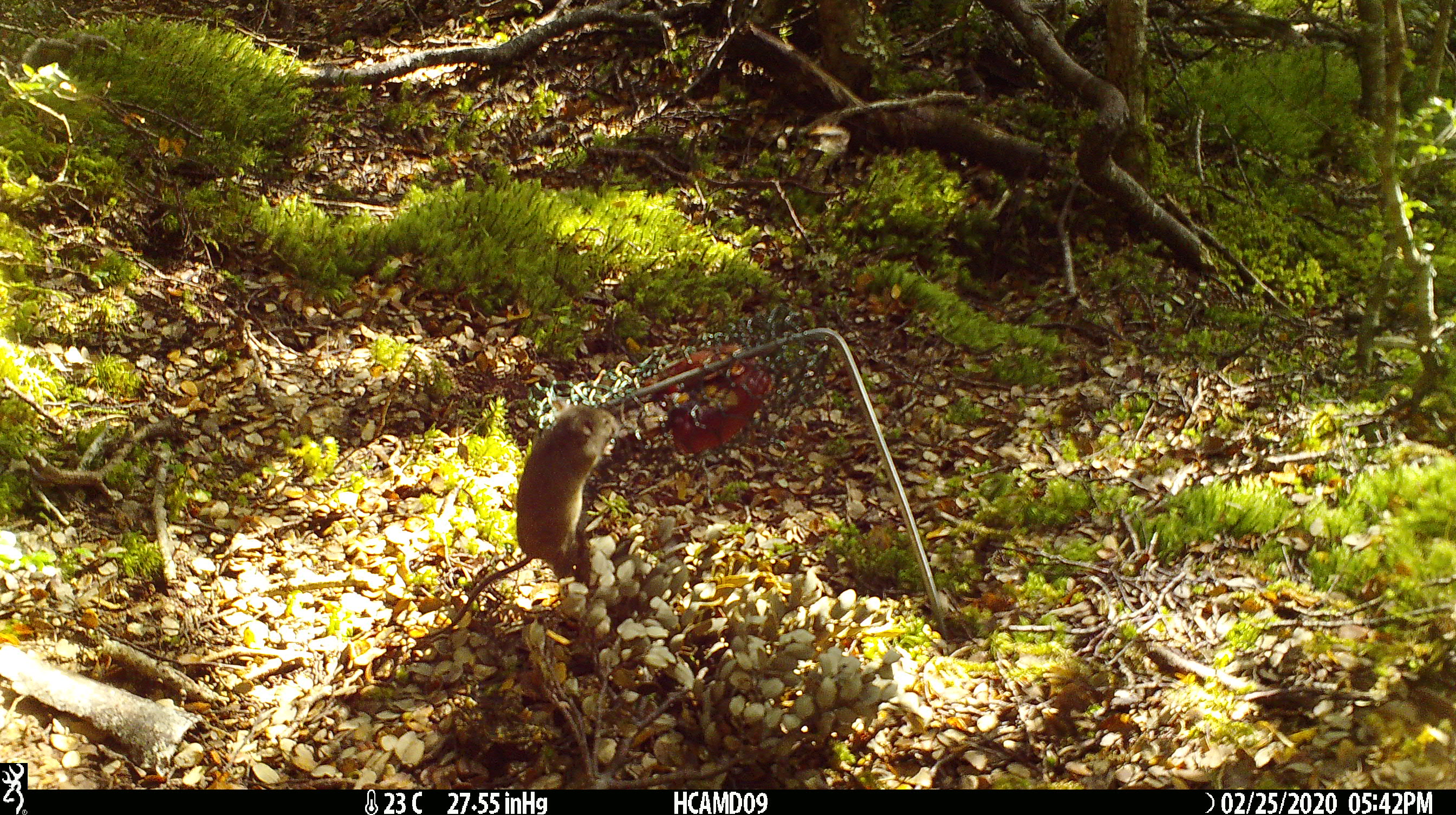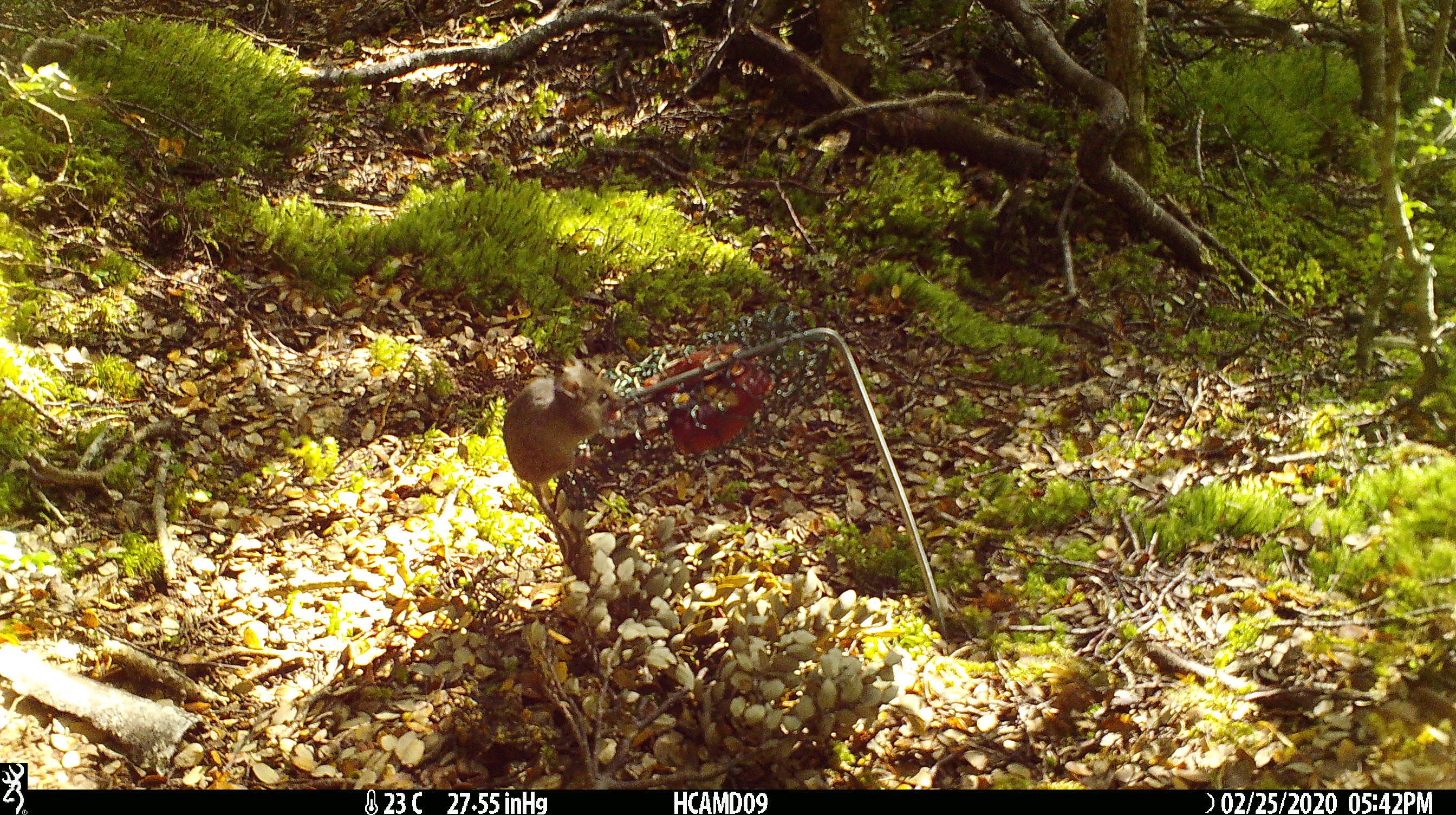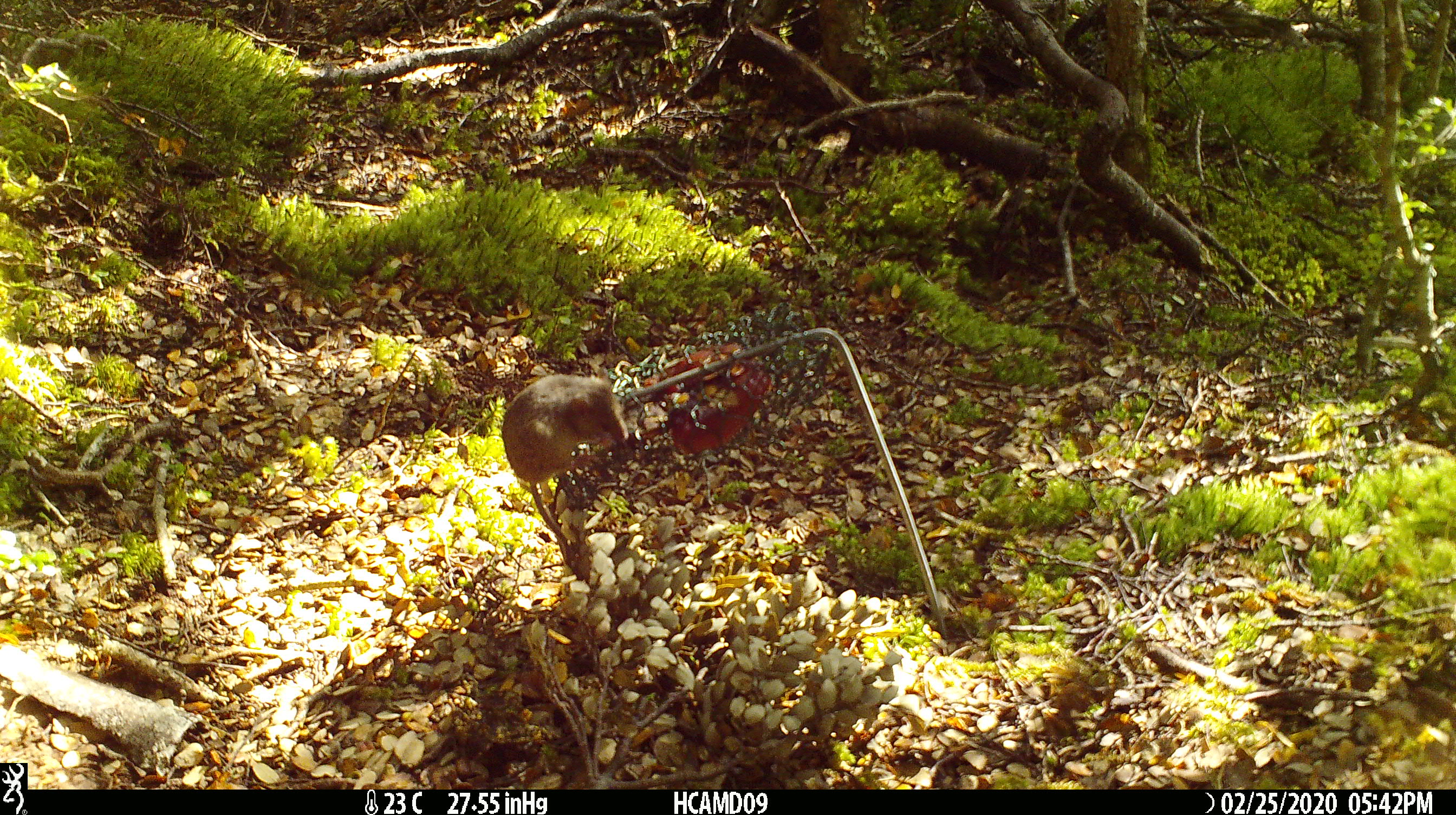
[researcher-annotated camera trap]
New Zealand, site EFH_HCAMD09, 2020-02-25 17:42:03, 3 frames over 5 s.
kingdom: Animalia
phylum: Chordata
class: Mammalia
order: Rodentia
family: Muridae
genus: Mus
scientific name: Mus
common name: mouse